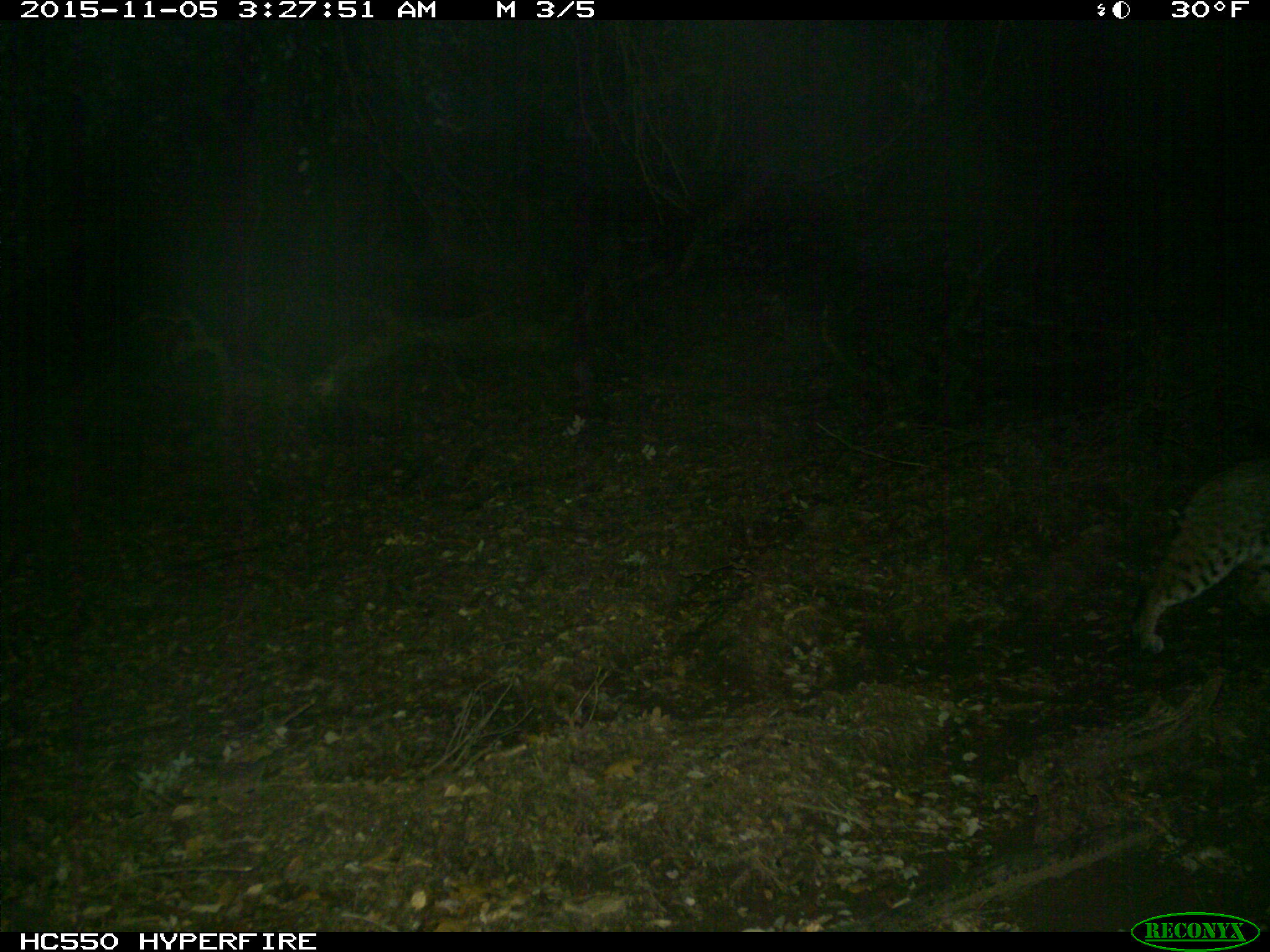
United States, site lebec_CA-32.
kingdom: Animalia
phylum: Chordata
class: Mammalia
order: Carnivora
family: Felidae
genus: Lynx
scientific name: Lynx rufus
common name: bobcat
Lynx rufus (bobcat).